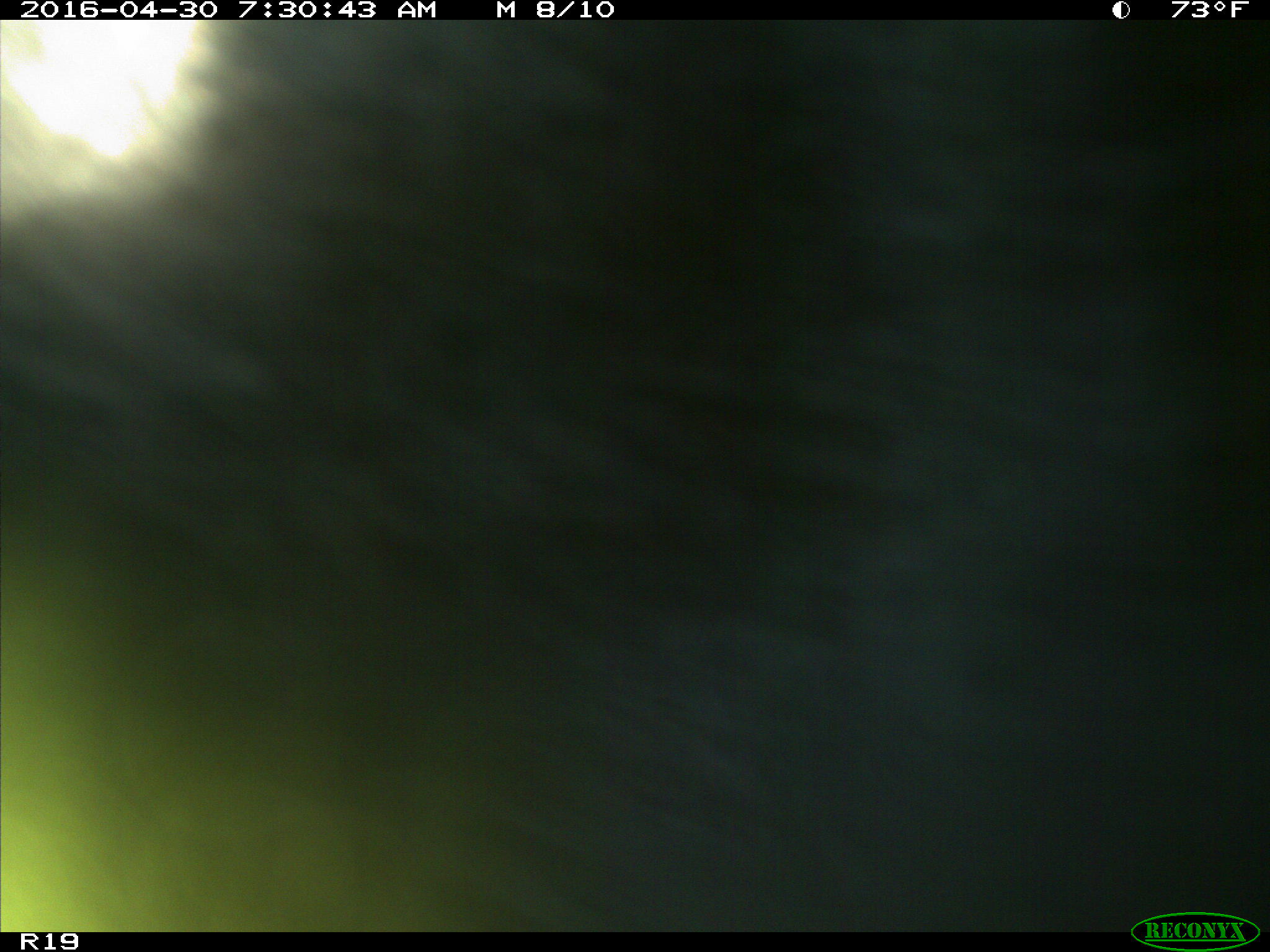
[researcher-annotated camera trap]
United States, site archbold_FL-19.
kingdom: Animalia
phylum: Chordata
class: Mammalia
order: Artiodactyla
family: Bovidae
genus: Bos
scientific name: Bos taurus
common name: domestic cow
Bos taurus (domestic cow).